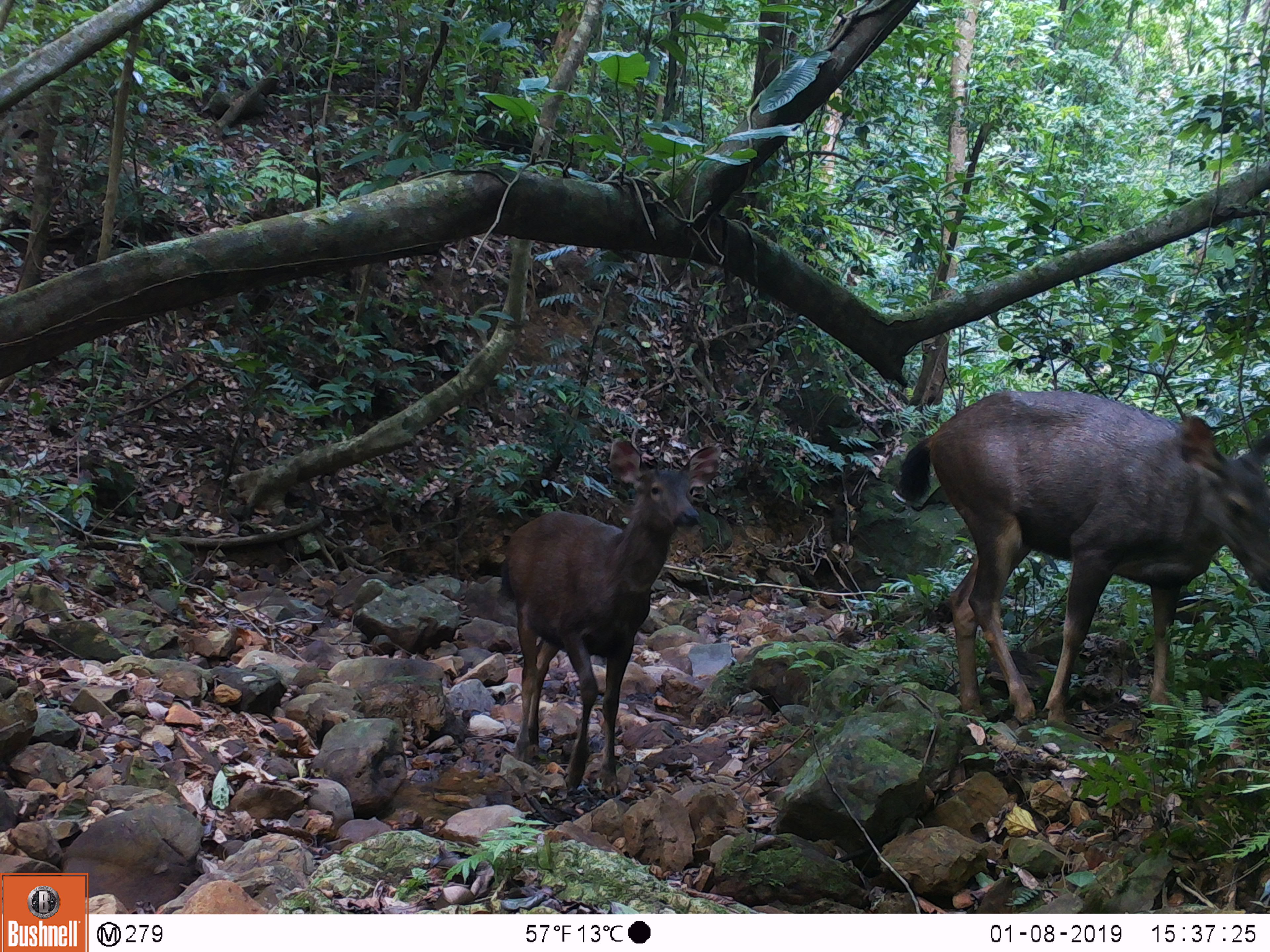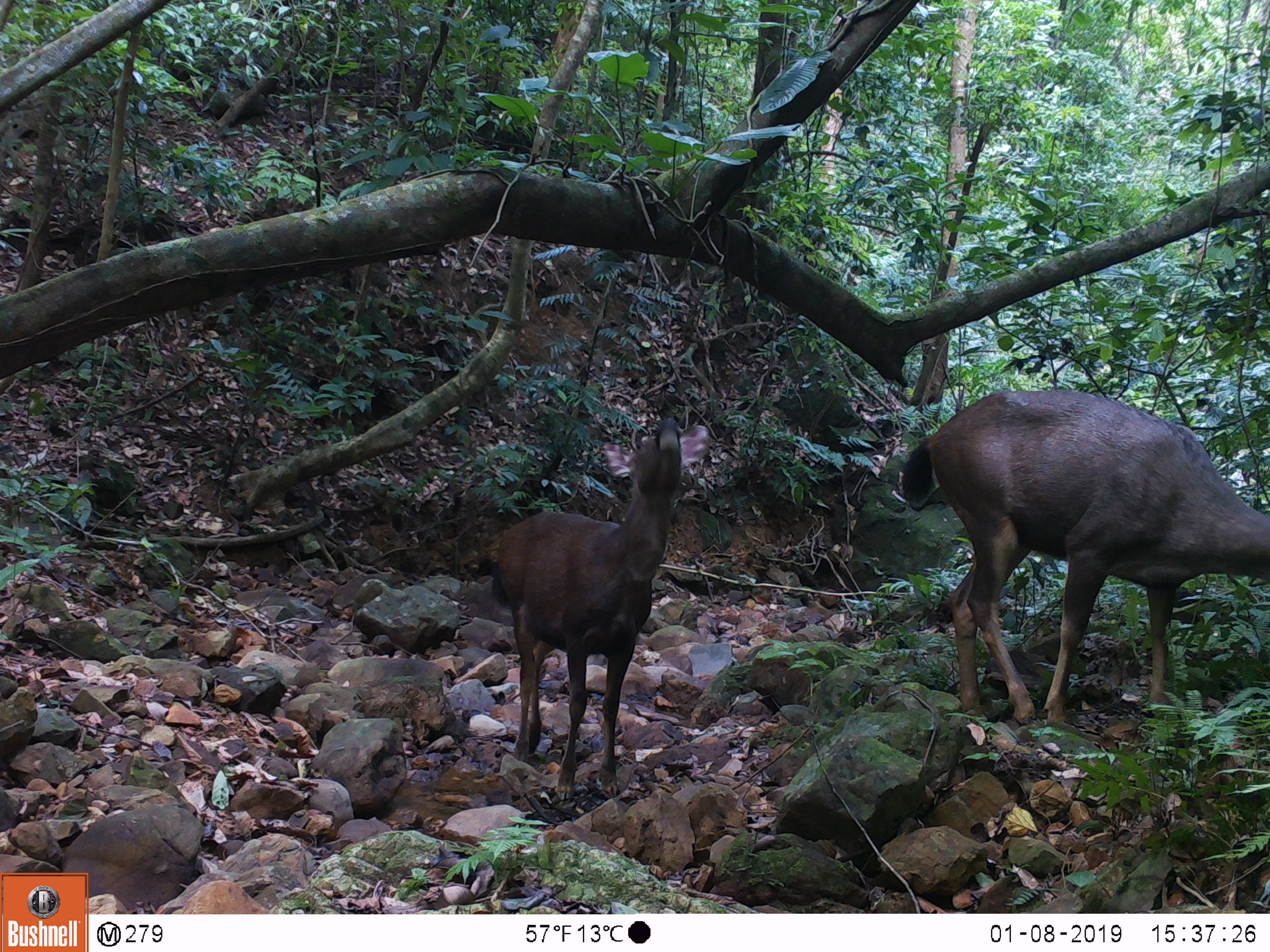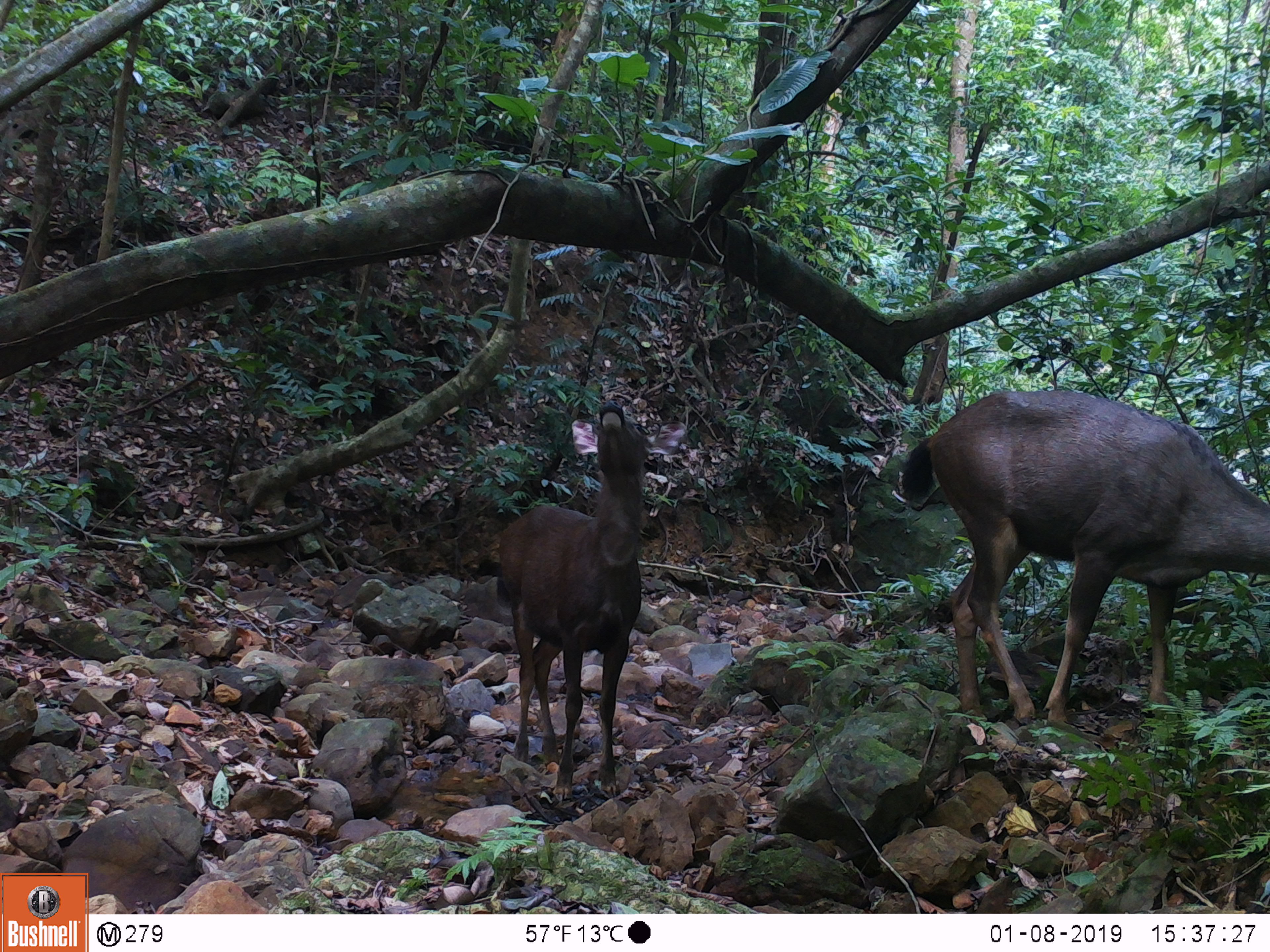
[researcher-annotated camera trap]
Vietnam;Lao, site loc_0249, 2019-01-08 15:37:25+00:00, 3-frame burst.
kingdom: Animalia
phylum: Chordata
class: Mammalia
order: Artiodactyla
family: Cervidae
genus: Rusa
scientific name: Rusa unicolor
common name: sambar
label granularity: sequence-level